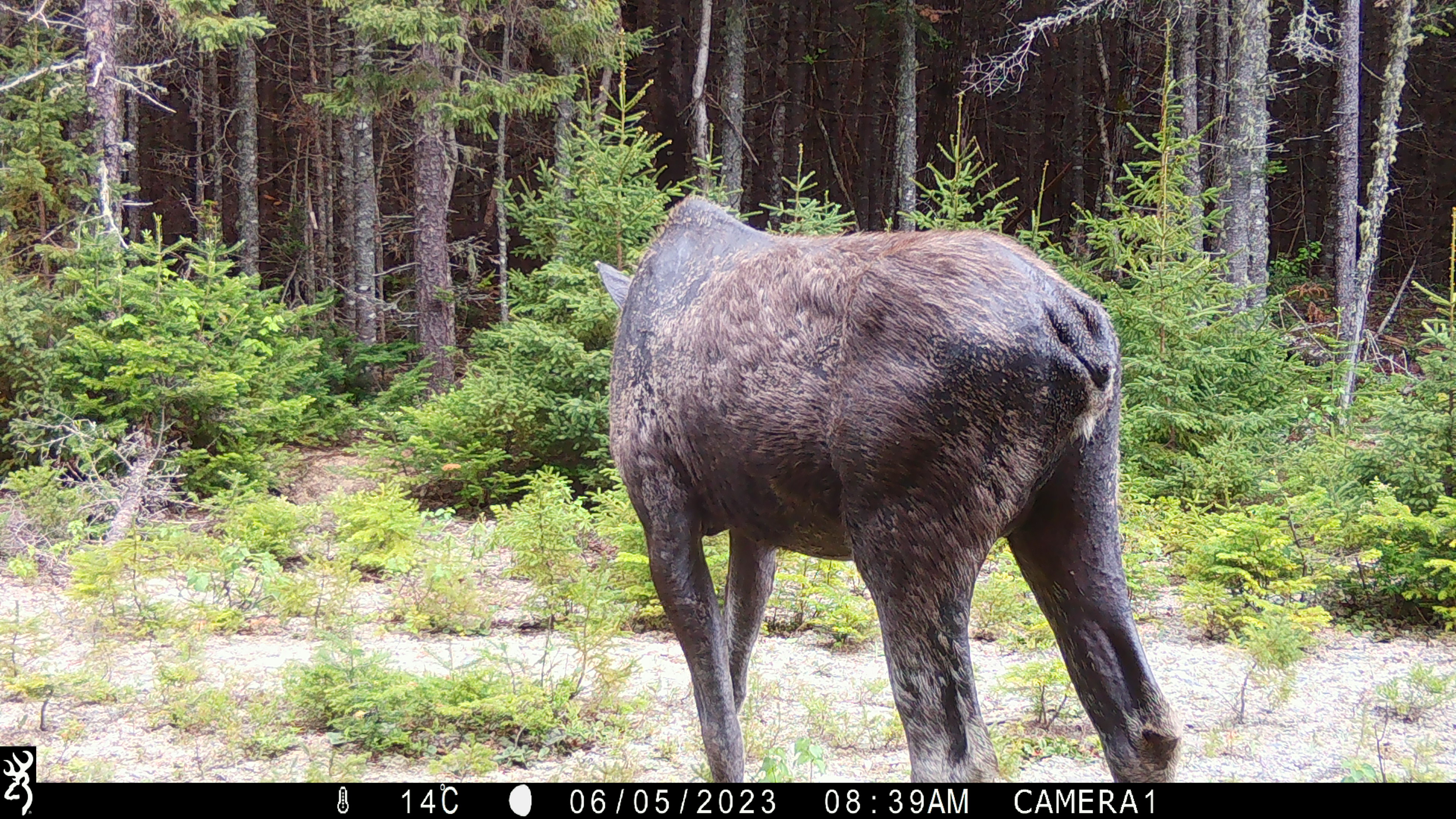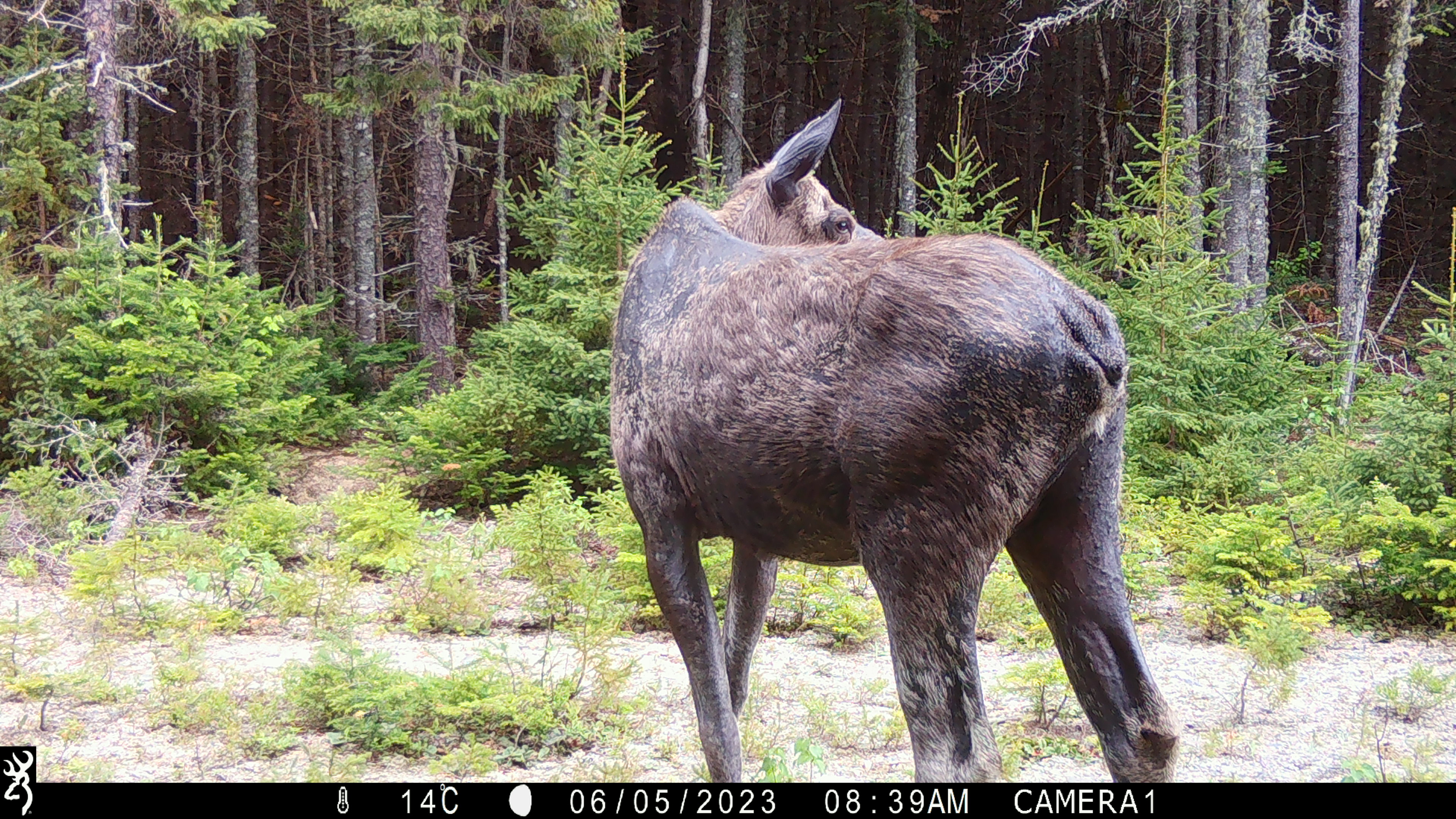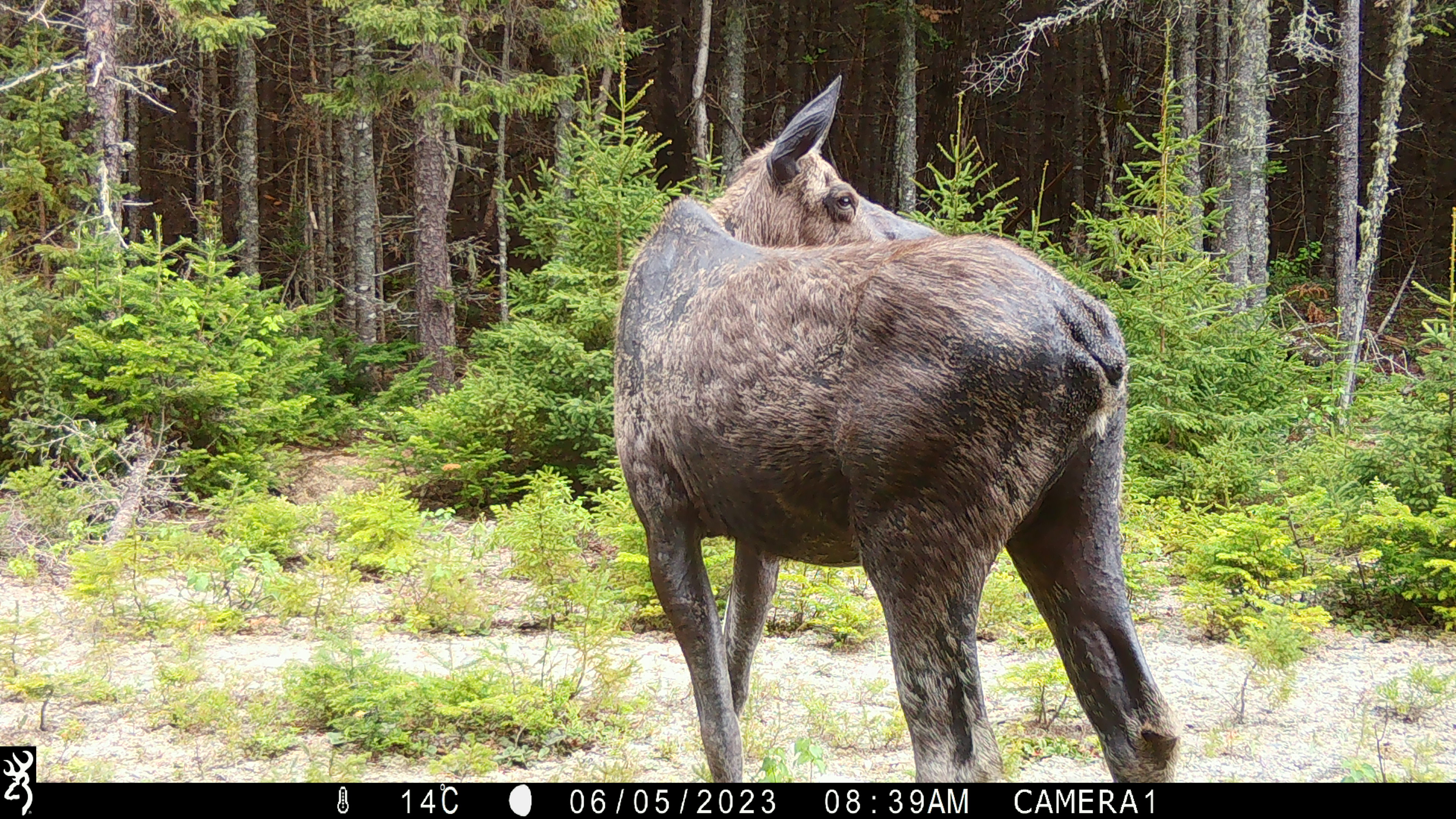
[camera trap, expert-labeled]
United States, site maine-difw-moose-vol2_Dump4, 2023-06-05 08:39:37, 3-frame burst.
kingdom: Animalia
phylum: Chordata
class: Mammalia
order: Artiodactyla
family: Cervidae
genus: Alces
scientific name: Alces alces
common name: moose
Moose (Alces alces).